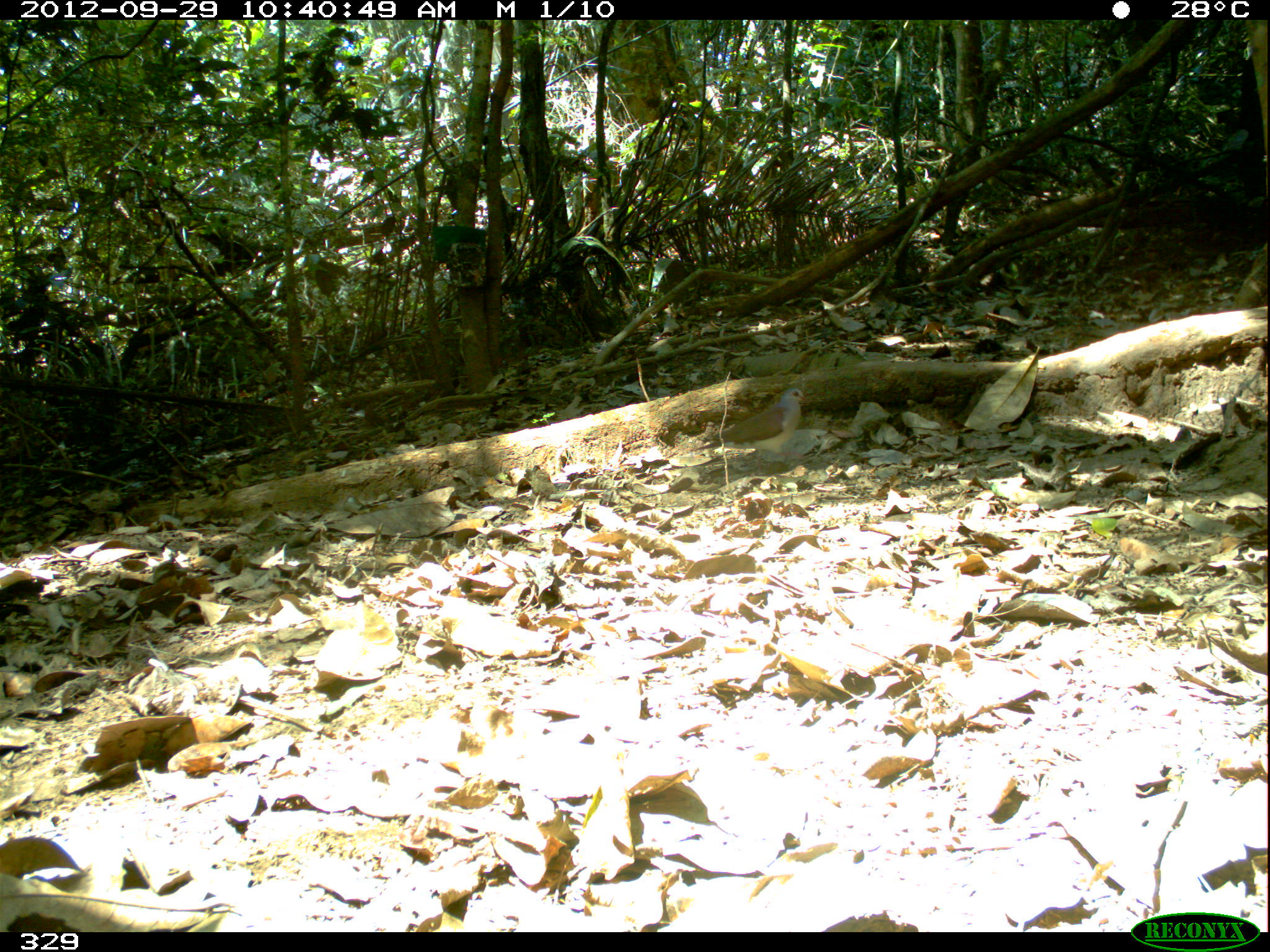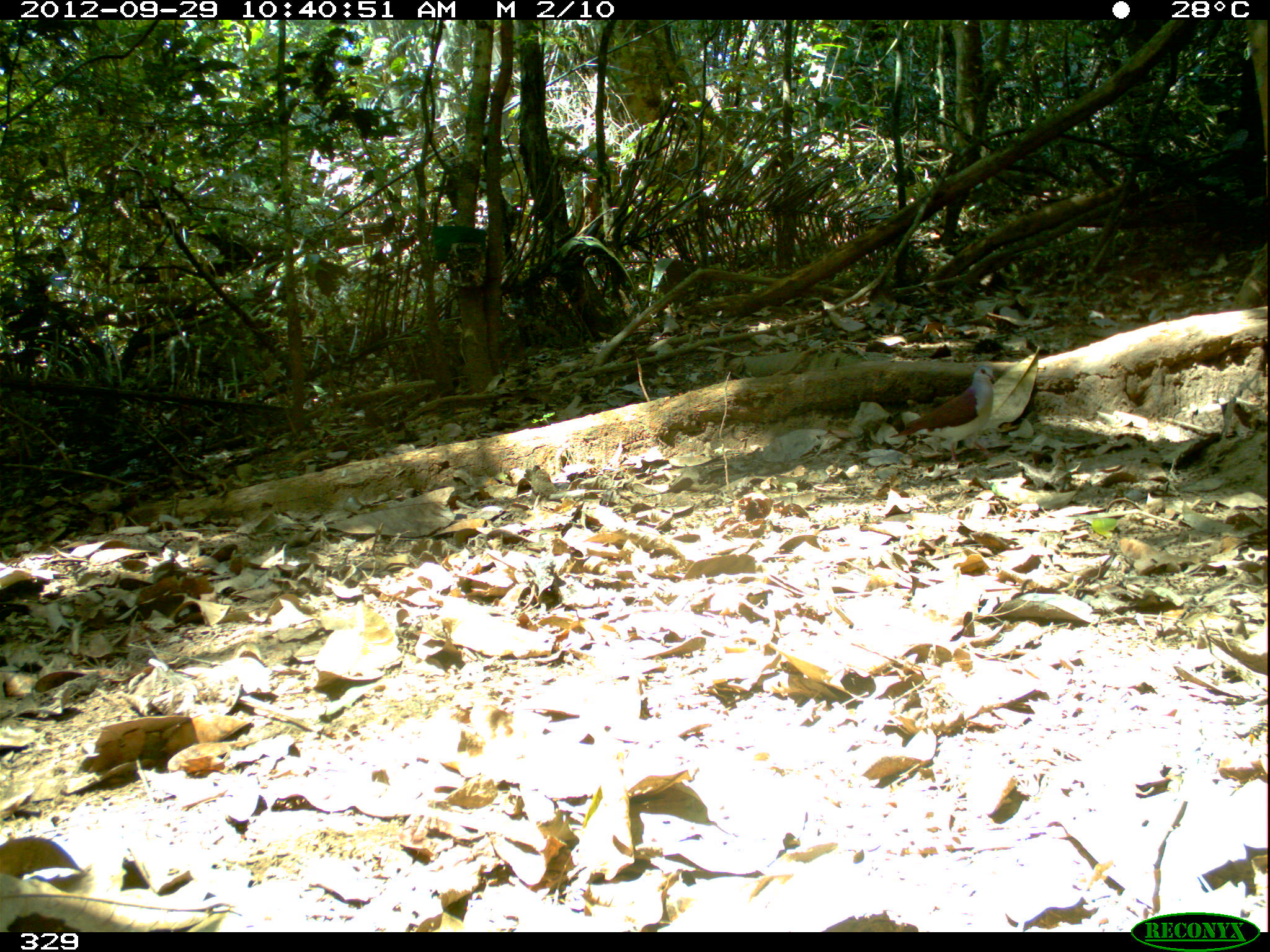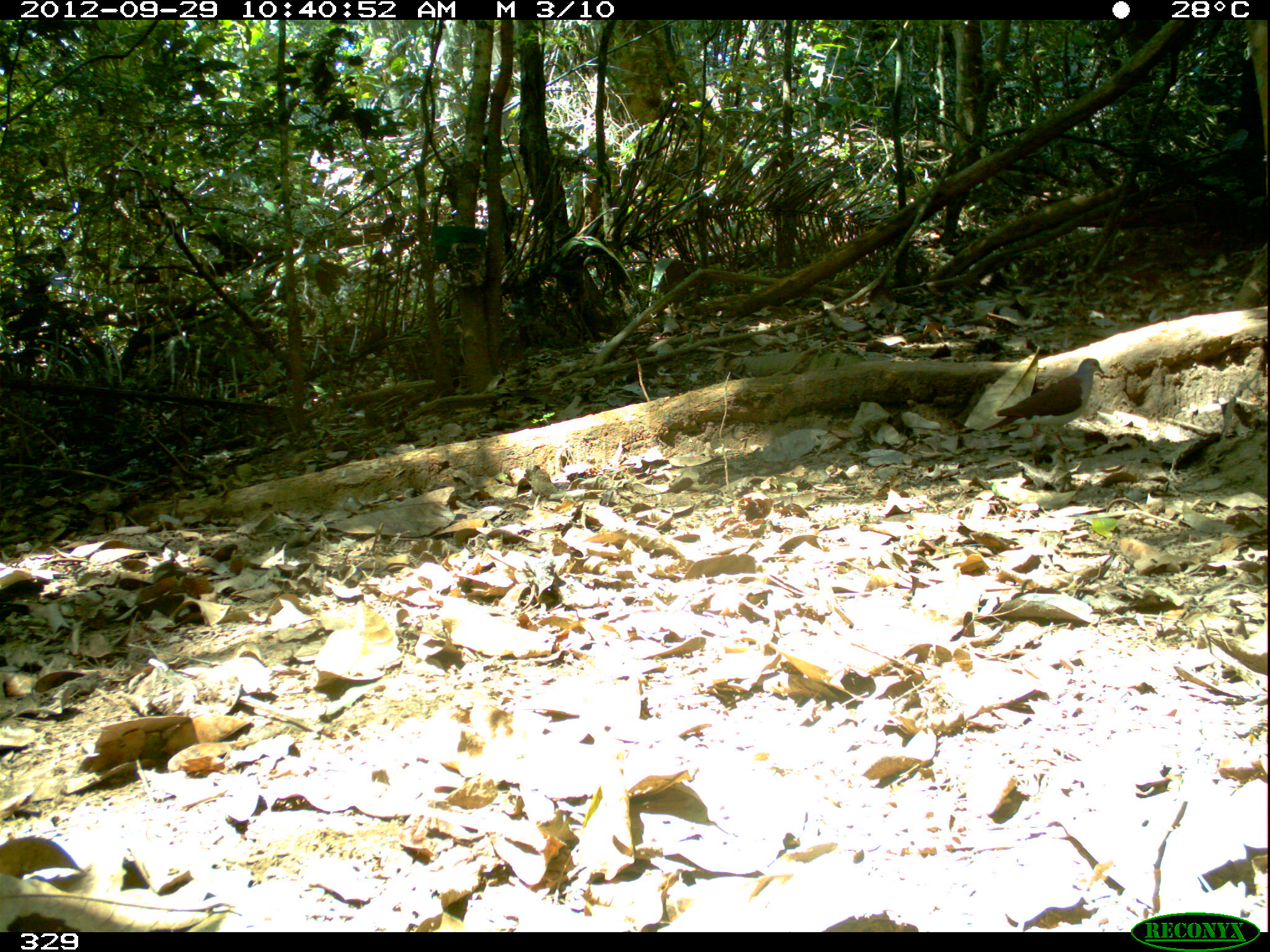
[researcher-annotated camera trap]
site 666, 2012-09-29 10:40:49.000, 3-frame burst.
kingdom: Animalia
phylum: Chordata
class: Aves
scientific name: Aves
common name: bird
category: unknown bird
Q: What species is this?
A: Unknown bird (bird) (Aves).